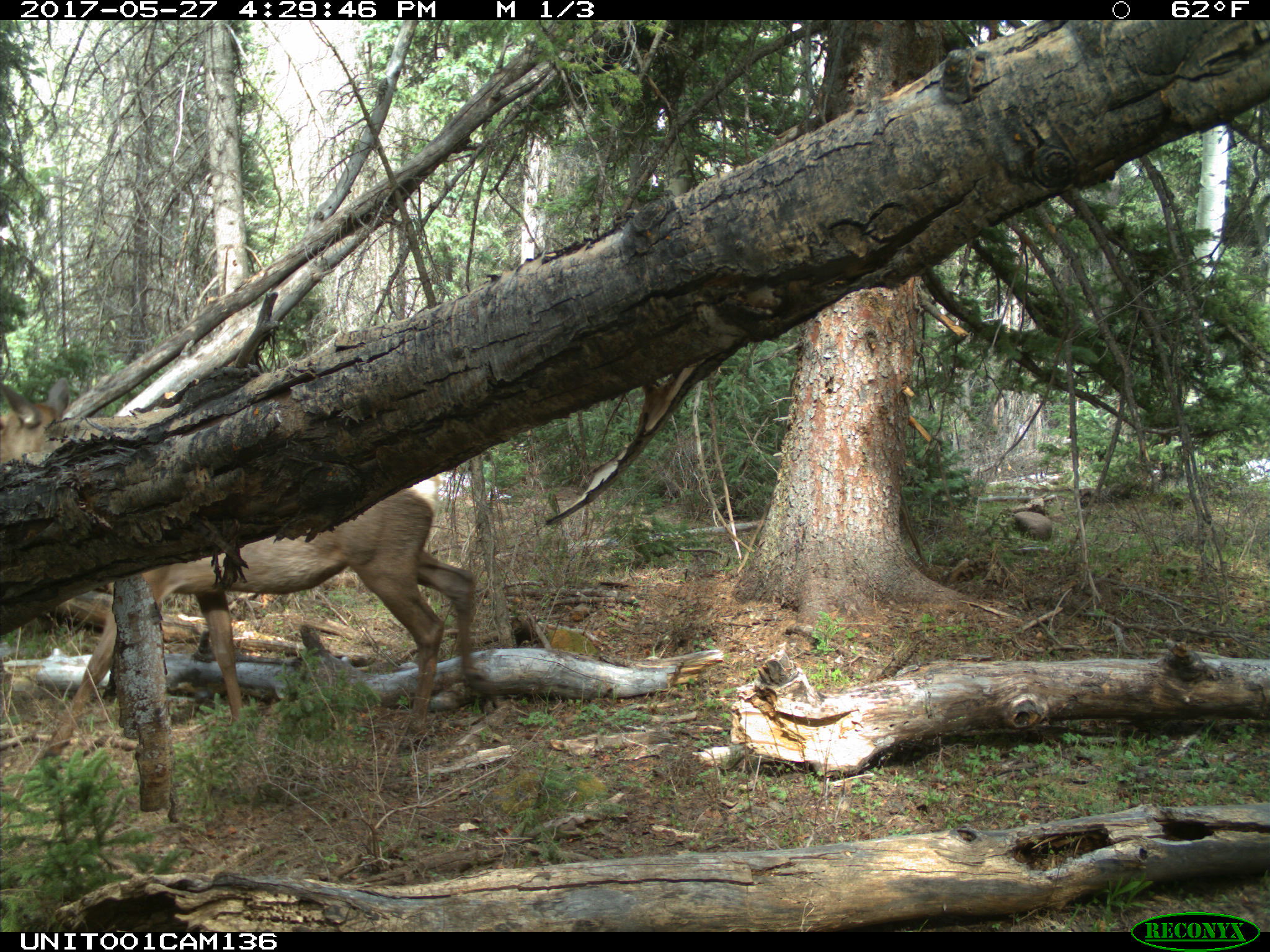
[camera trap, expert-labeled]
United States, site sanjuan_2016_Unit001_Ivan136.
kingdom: Animalia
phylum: Chordata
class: Mammalia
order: Artiodactyla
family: Cervidae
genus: Cervus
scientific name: Cervus elaphus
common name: red deer